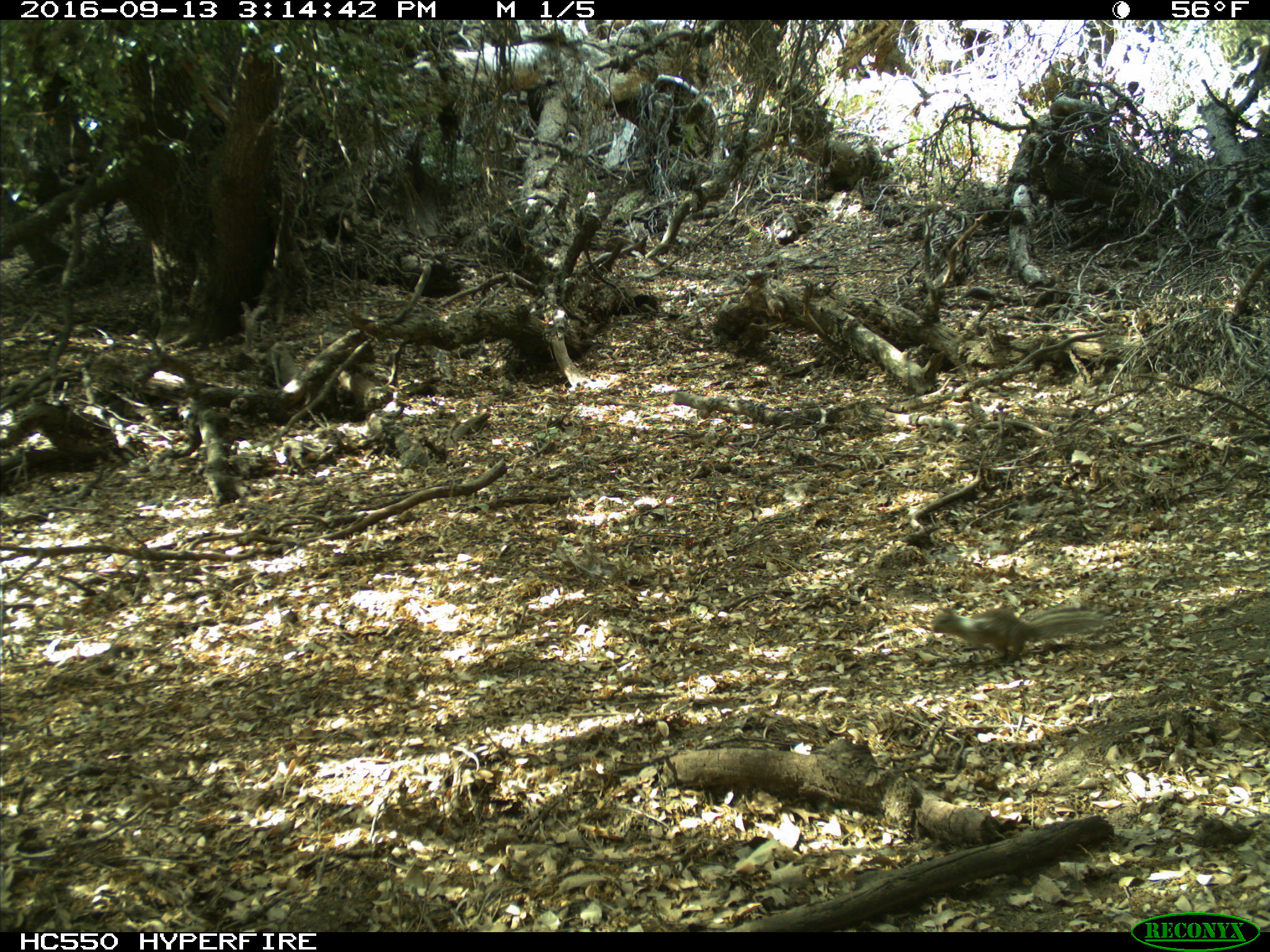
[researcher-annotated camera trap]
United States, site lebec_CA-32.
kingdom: Animalia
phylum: Chordata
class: Mammalia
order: Rodentia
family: Sciuridae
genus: Otospermophilus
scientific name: Otospermophilus beecheyi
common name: california ground squirrel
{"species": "Otospermophilus beecheyi (california ground squirrel)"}